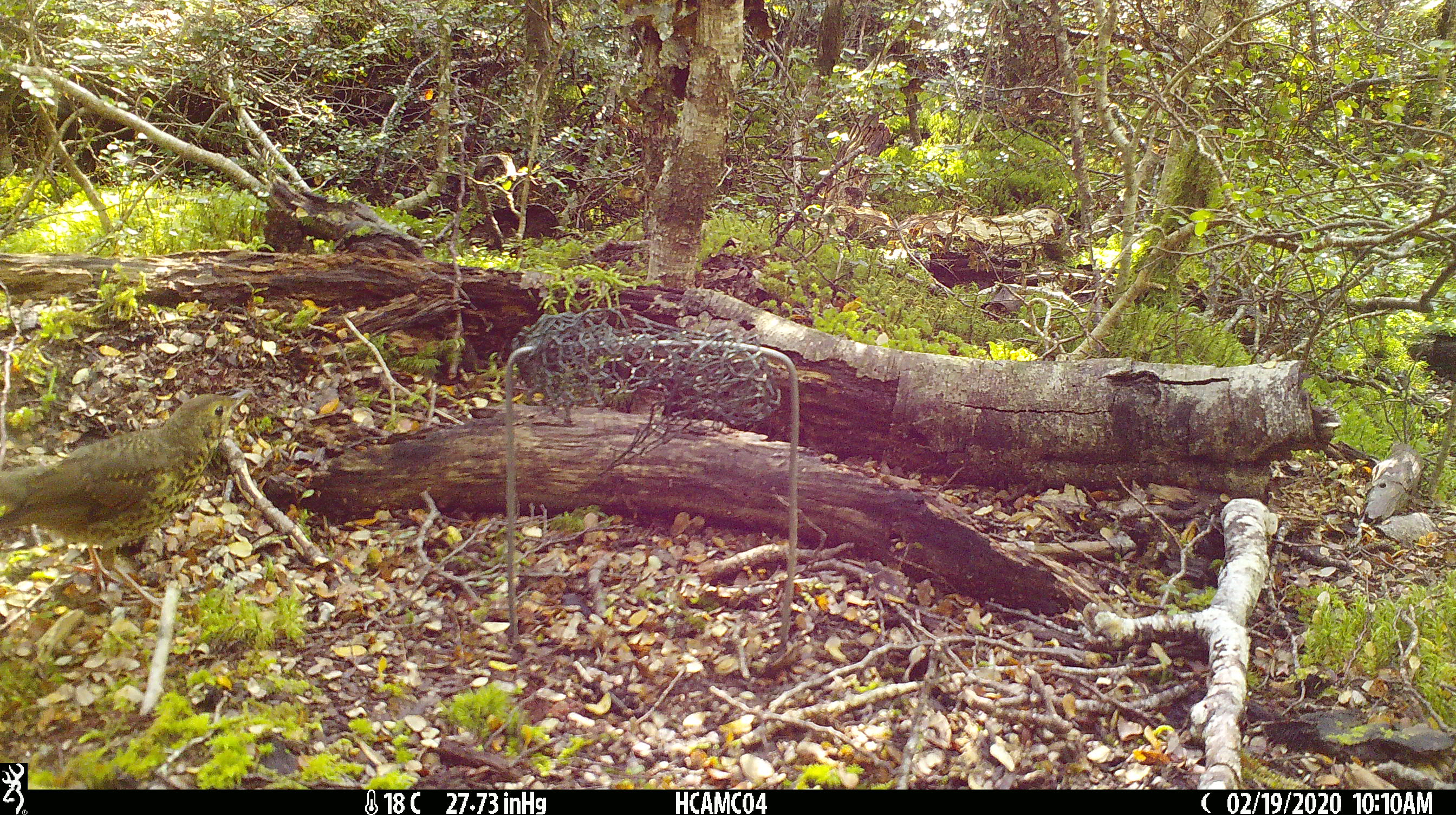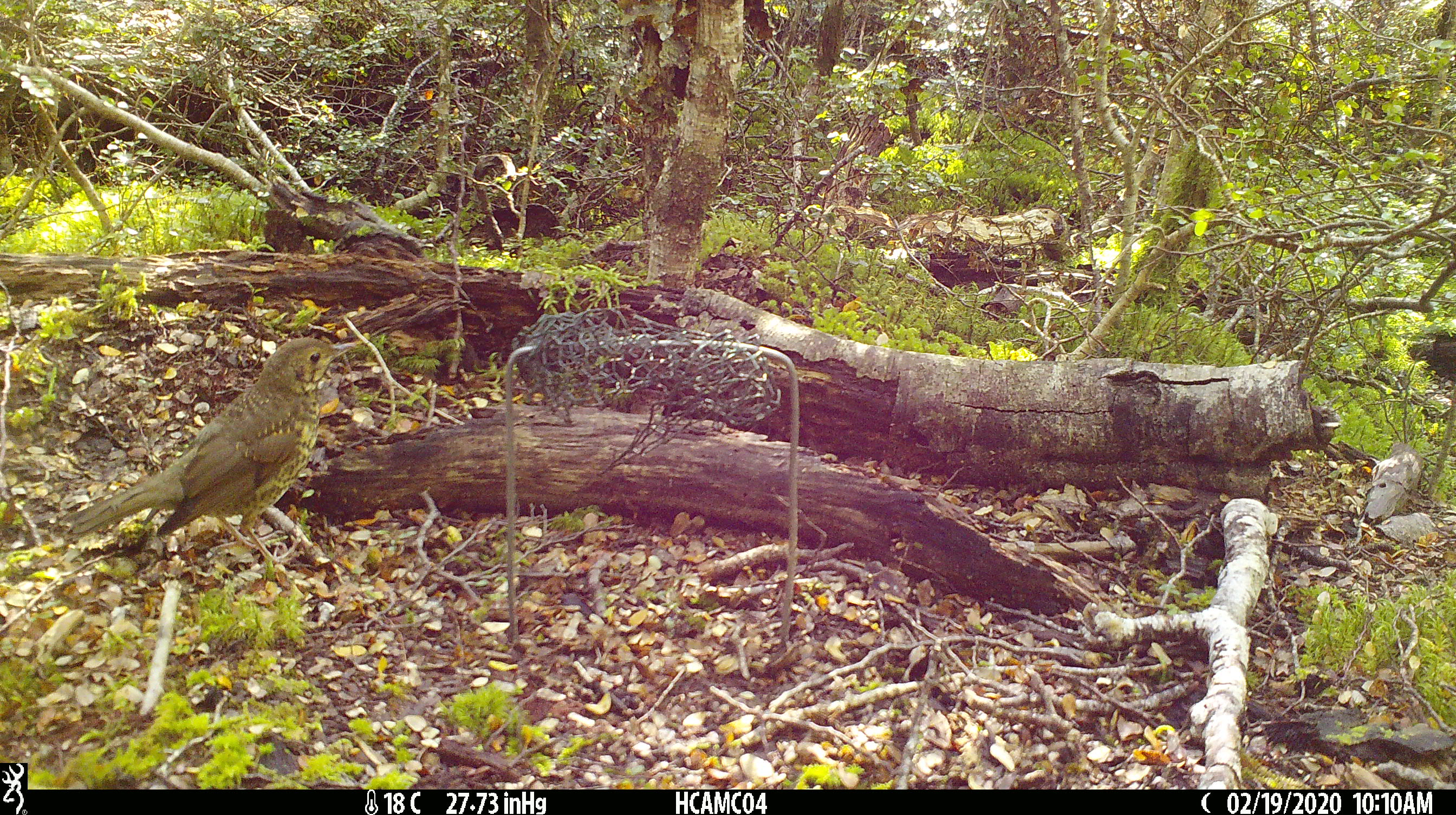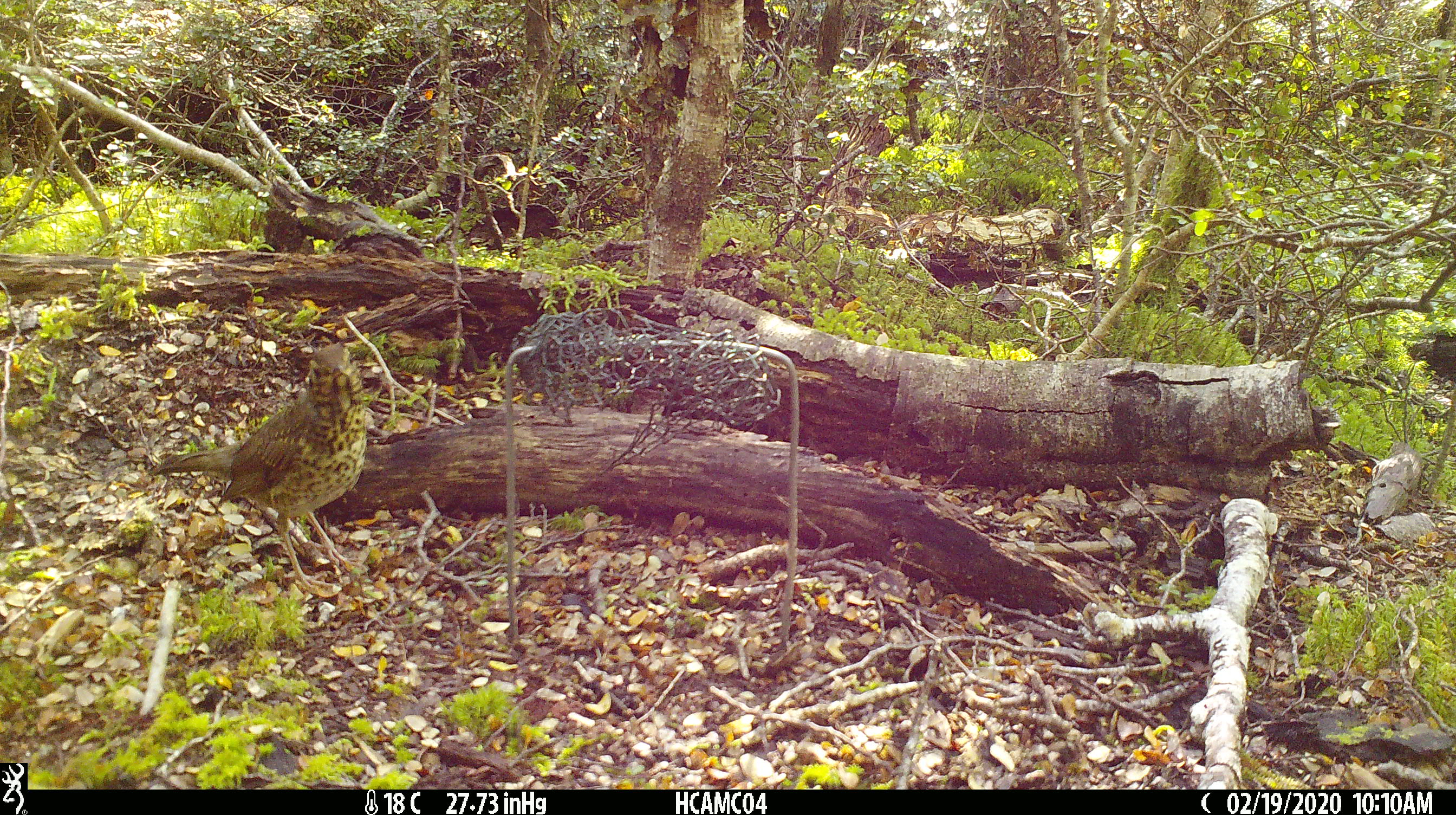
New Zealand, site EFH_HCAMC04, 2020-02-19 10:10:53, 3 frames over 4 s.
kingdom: Animalia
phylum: Chordata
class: Aves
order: Passeriformes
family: Turdidae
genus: Turdus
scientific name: Turdus philomelos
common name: song thrush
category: thrush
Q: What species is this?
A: Thrush (song thrush) (Turdus philomelos).